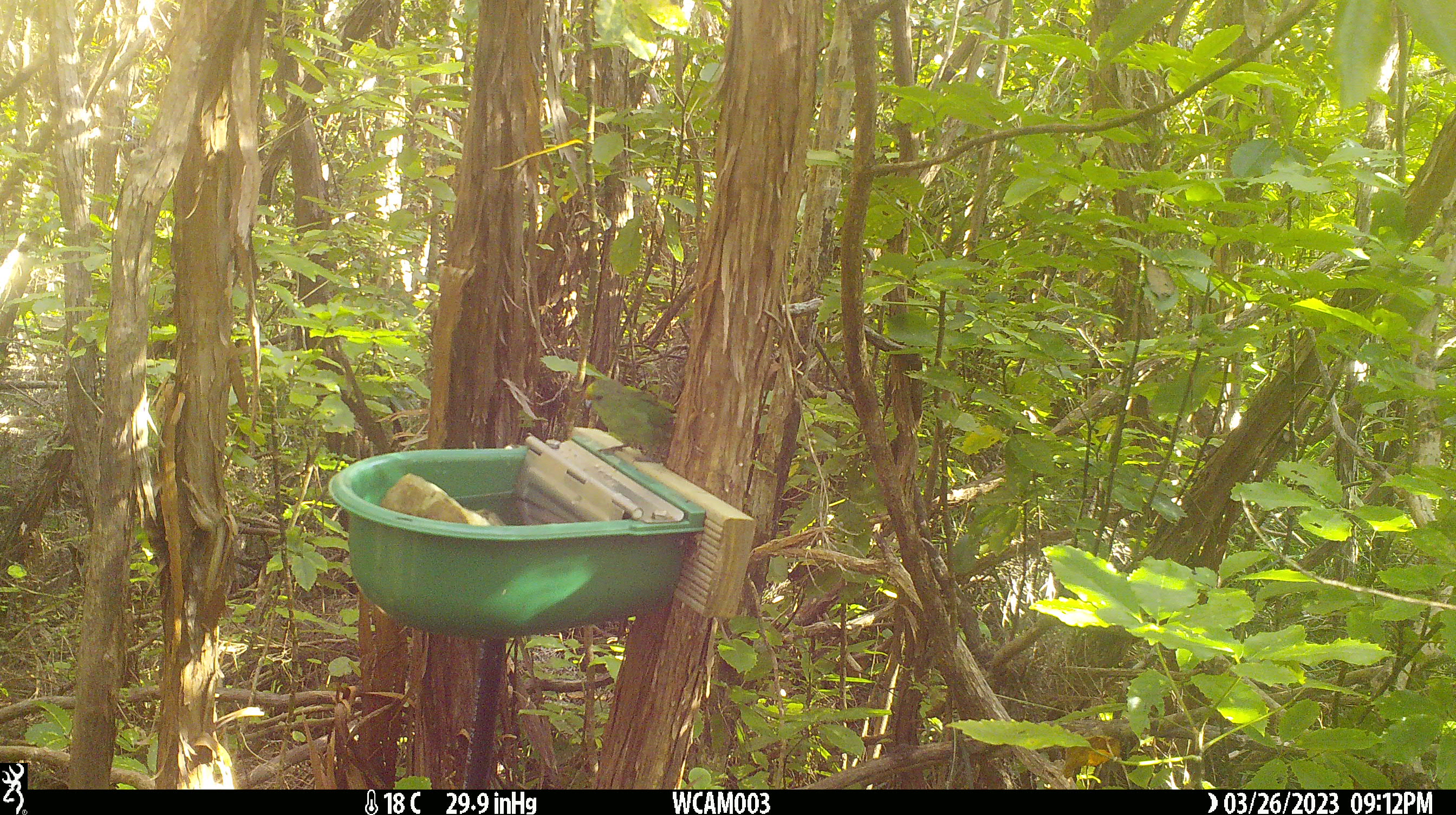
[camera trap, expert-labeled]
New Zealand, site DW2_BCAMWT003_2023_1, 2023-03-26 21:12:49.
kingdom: Animalia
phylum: Chordata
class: Aves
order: Psittaciformes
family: Psittaculidae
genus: Cyanoramphus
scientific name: Cyanoramphus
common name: parakeet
Parakeet (Cyanoramphus).